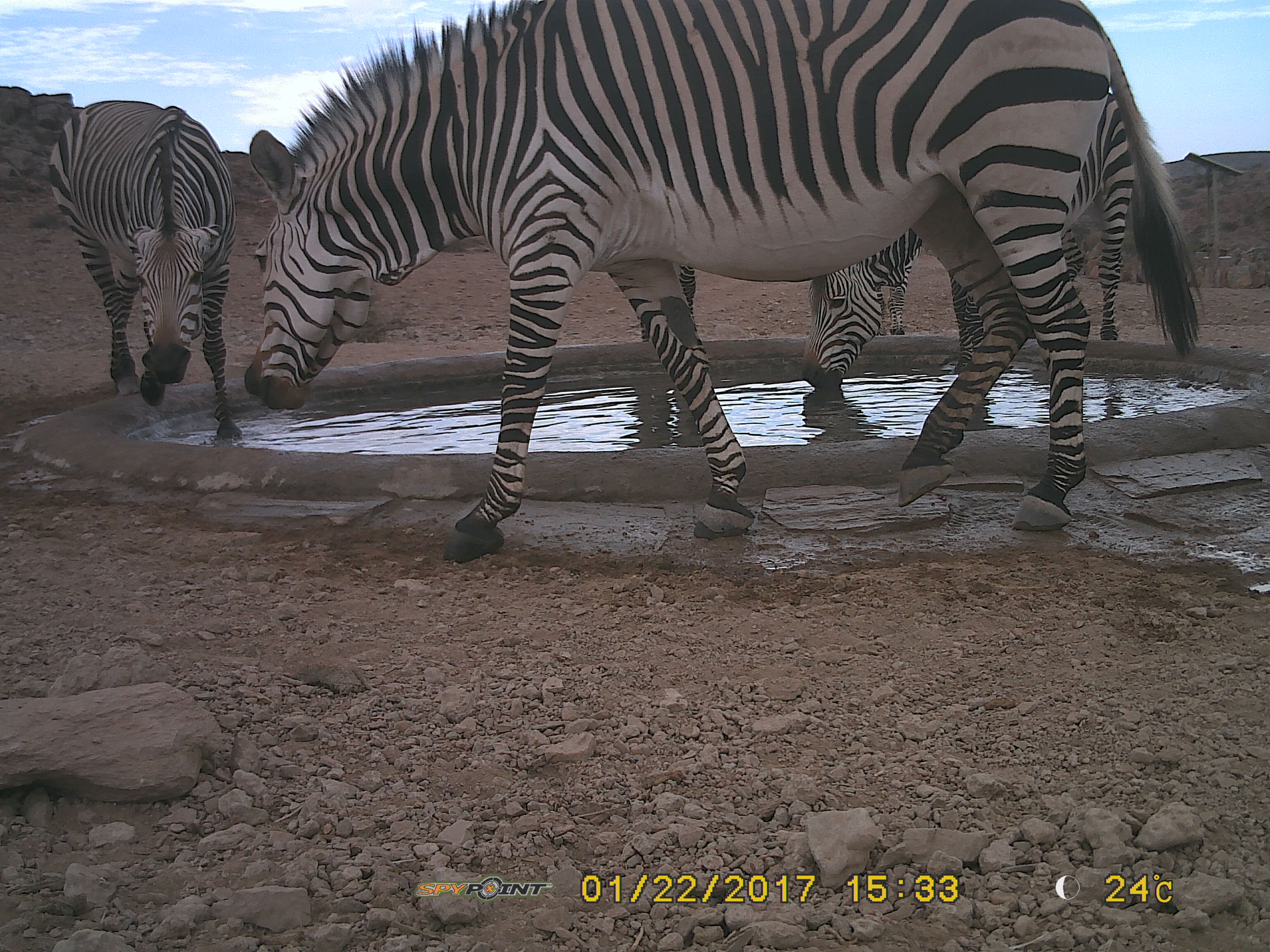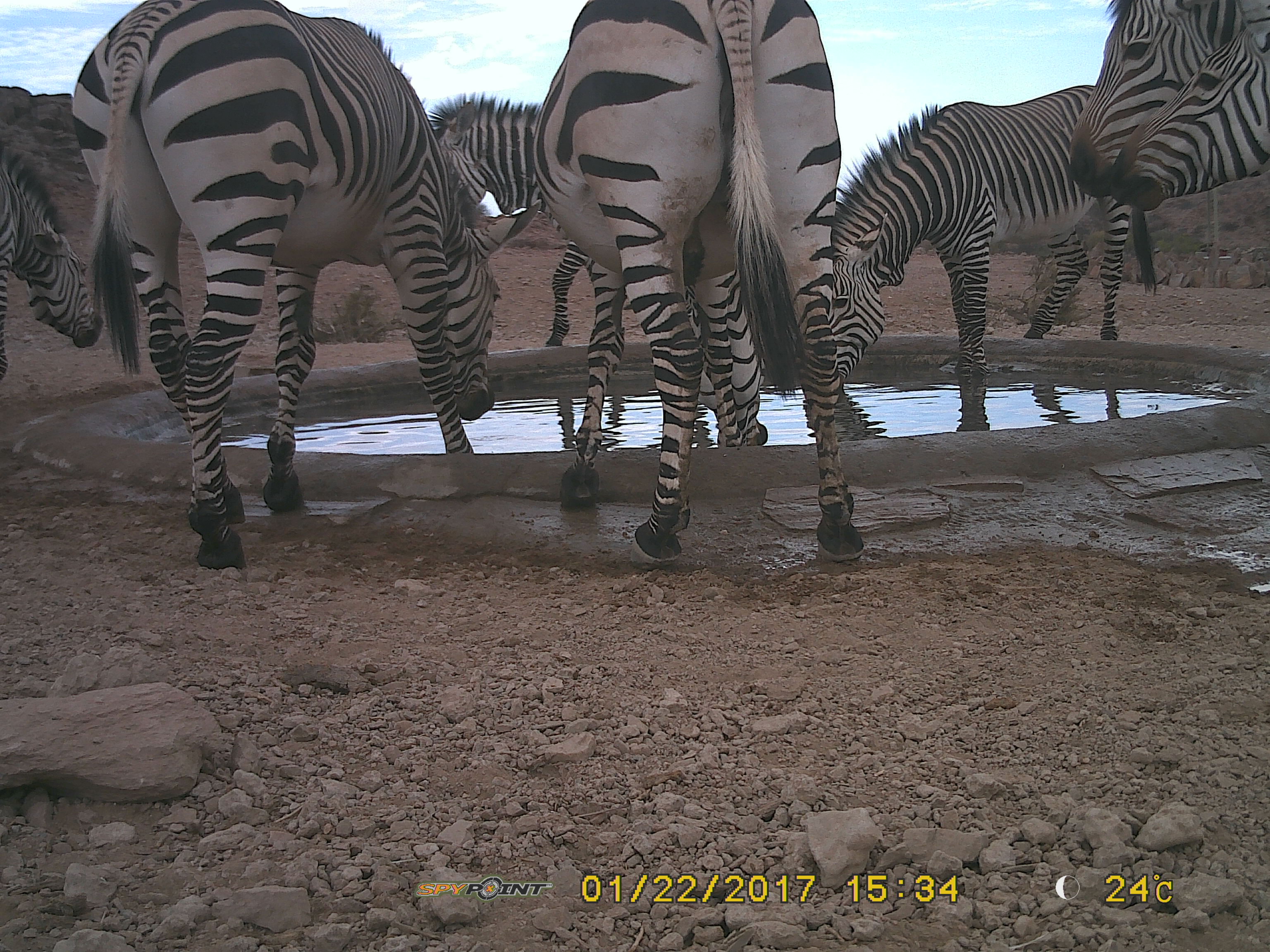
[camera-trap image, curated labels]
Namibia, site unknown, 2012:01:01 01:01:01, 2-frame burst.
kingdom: Animalia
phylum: Chordata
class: Mammalia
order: Perissodactyla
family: Equidae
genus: Equus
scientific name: Equus zebra hartmannae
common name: hartmann's mountain zebra